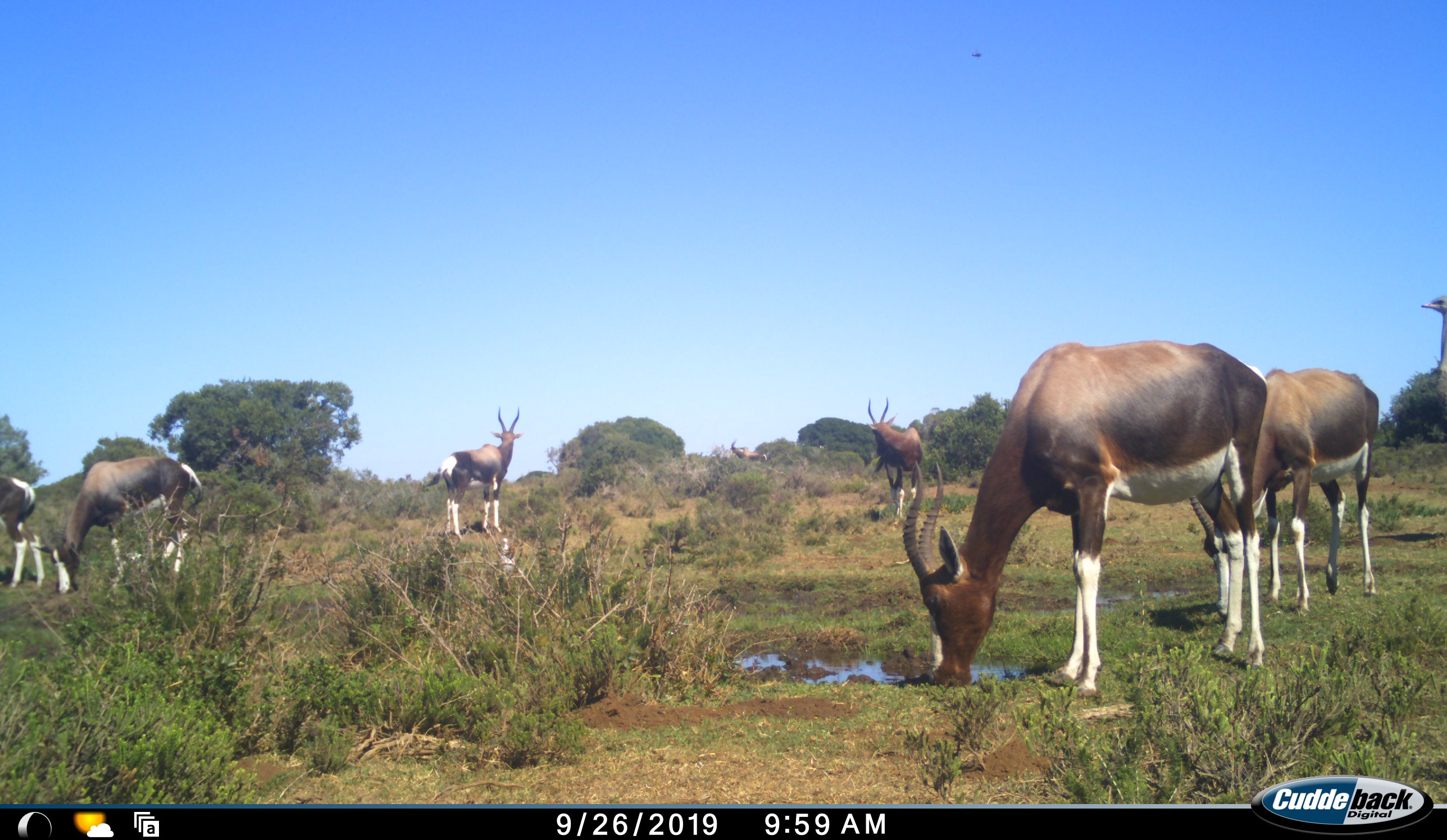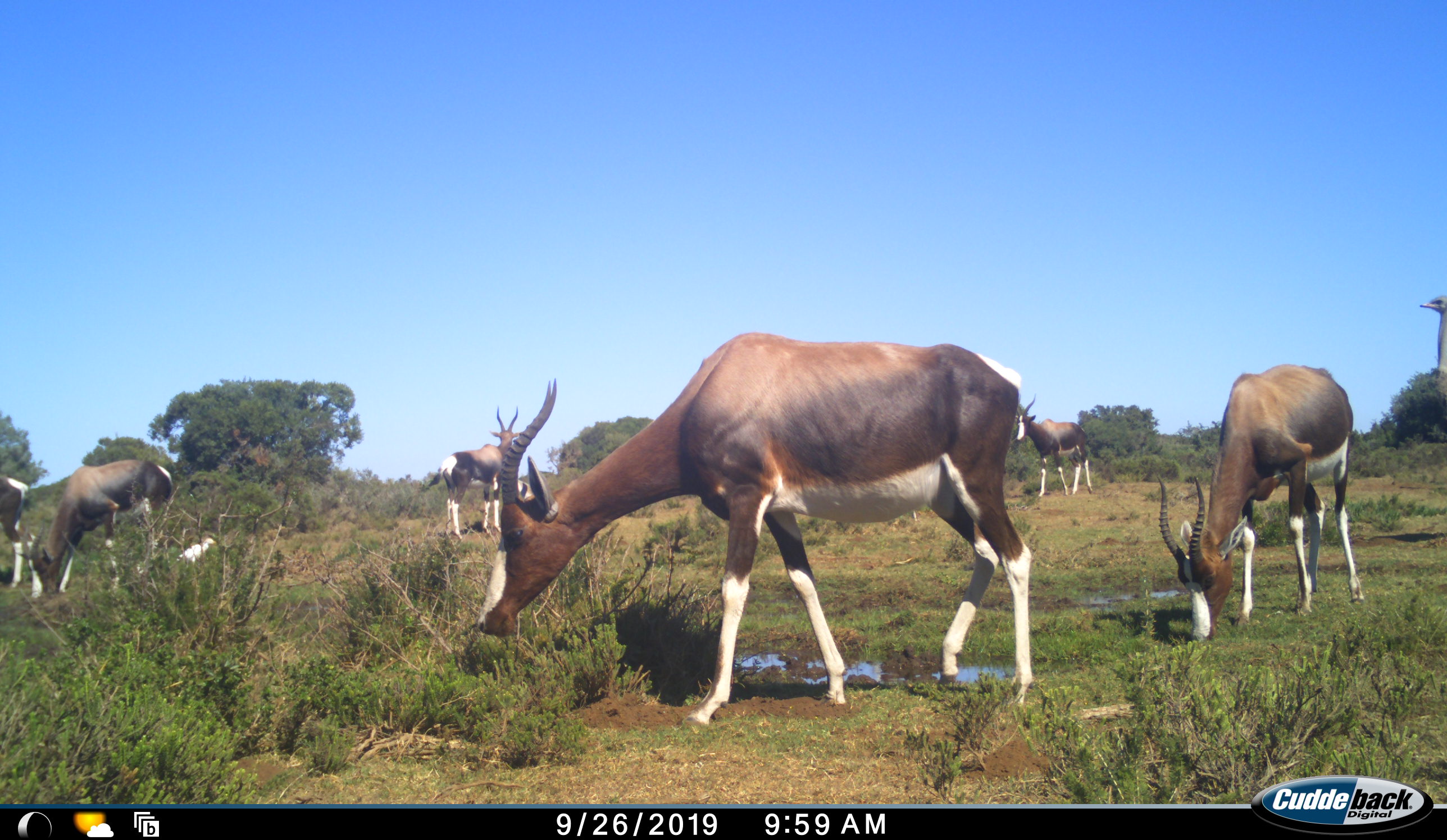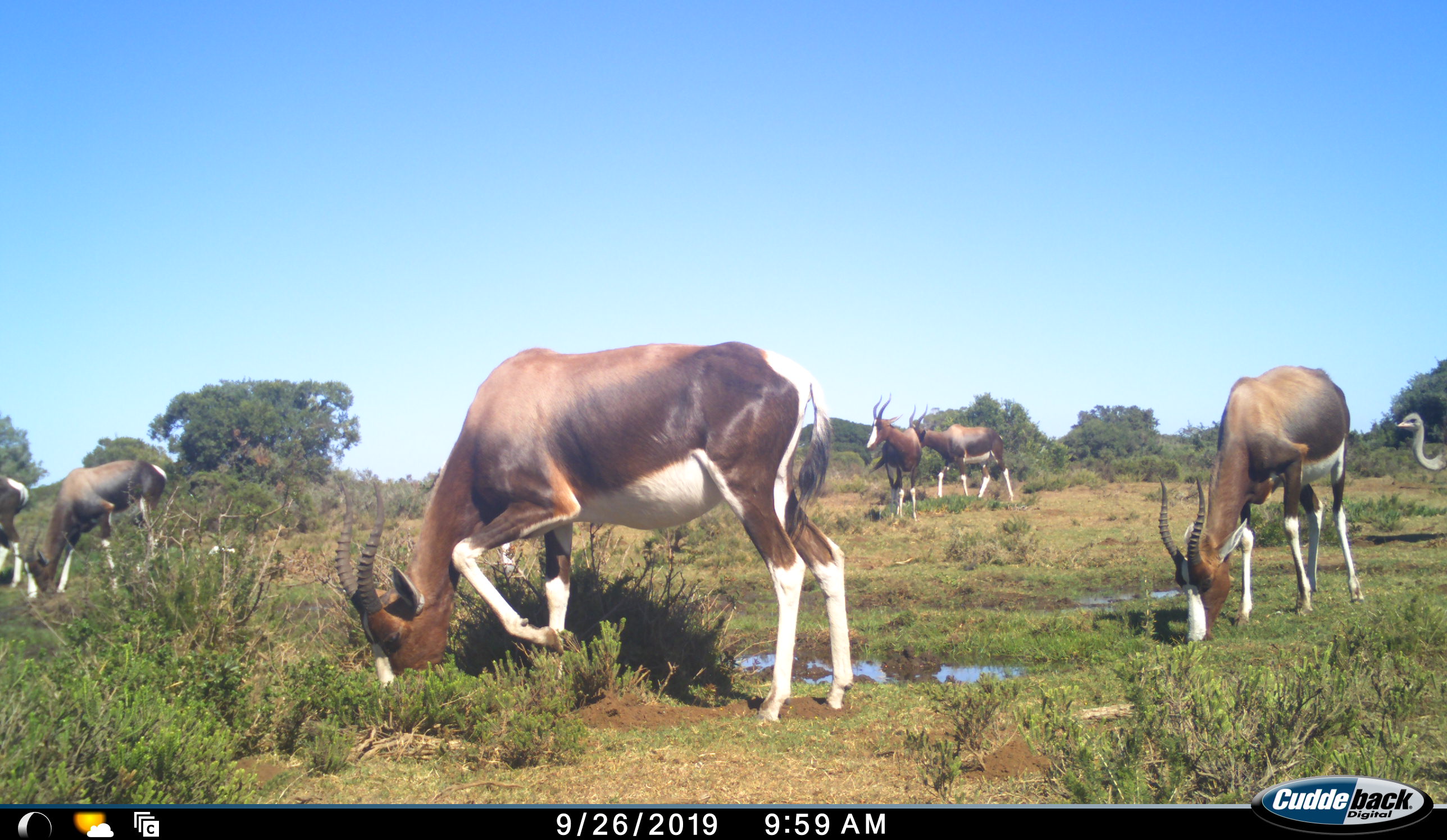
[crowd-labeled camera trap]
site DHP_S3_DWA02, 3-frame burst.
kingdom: Animalia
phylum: Chordata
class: Mammalia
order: Artiodactyla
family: Bovidae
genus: Damaliscus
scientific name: Damaliscus pygargus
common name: bontebok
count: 7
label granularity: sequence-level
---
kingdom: Animalia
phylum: Chordata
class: Aves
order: Struthioniformes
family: Struthionidae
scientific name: Struthionidae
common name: ostrich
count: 1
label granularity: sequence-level